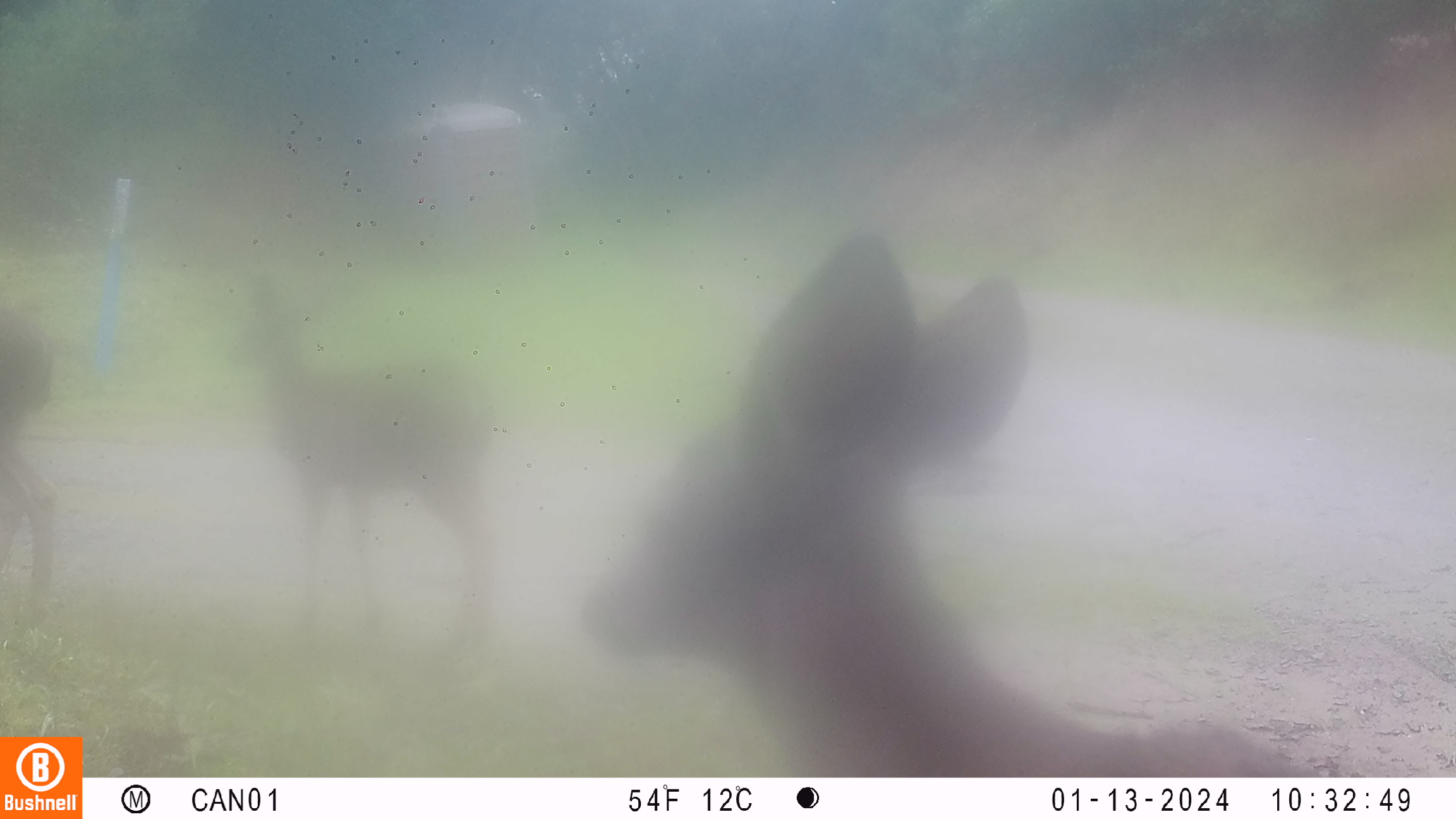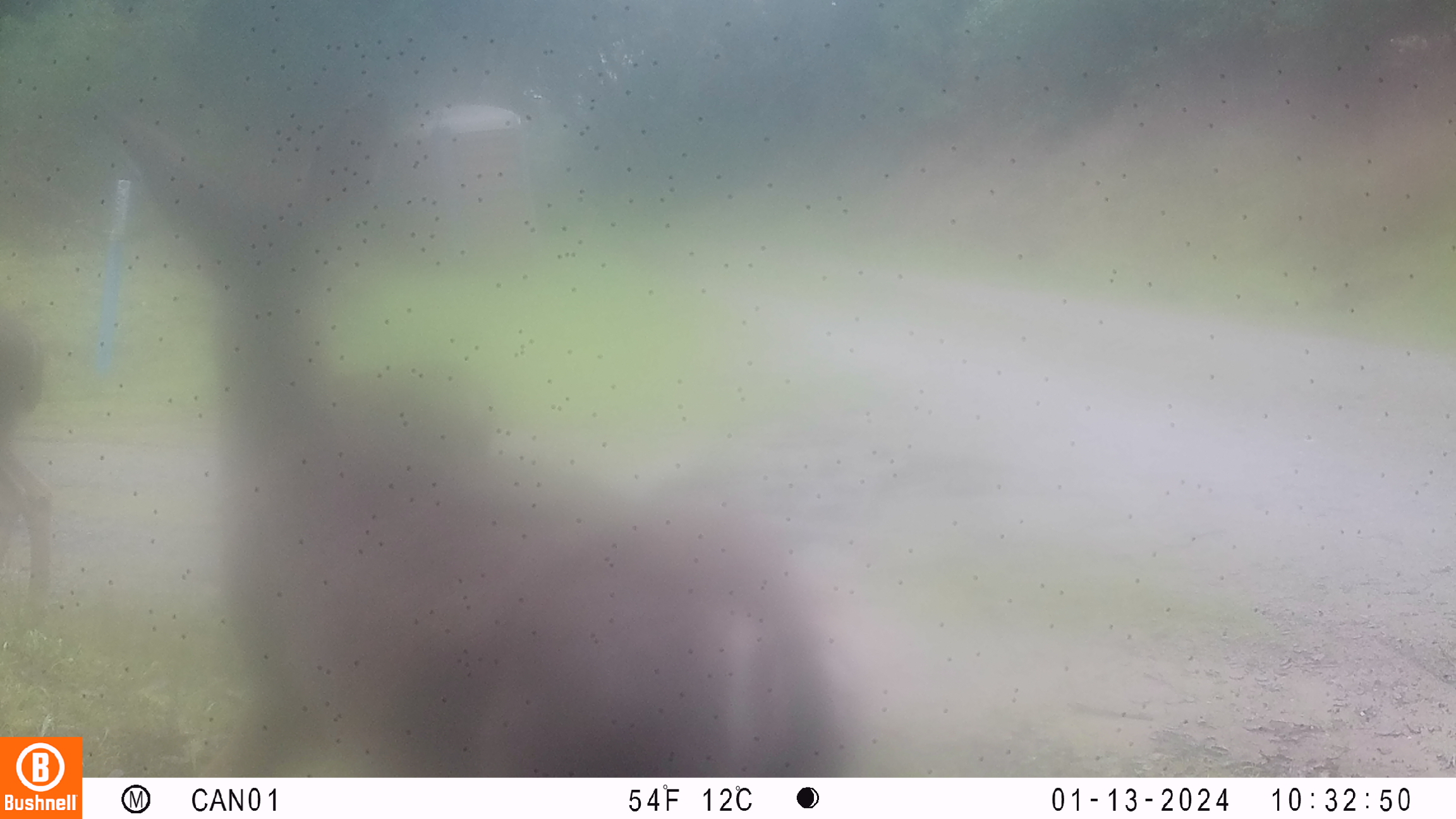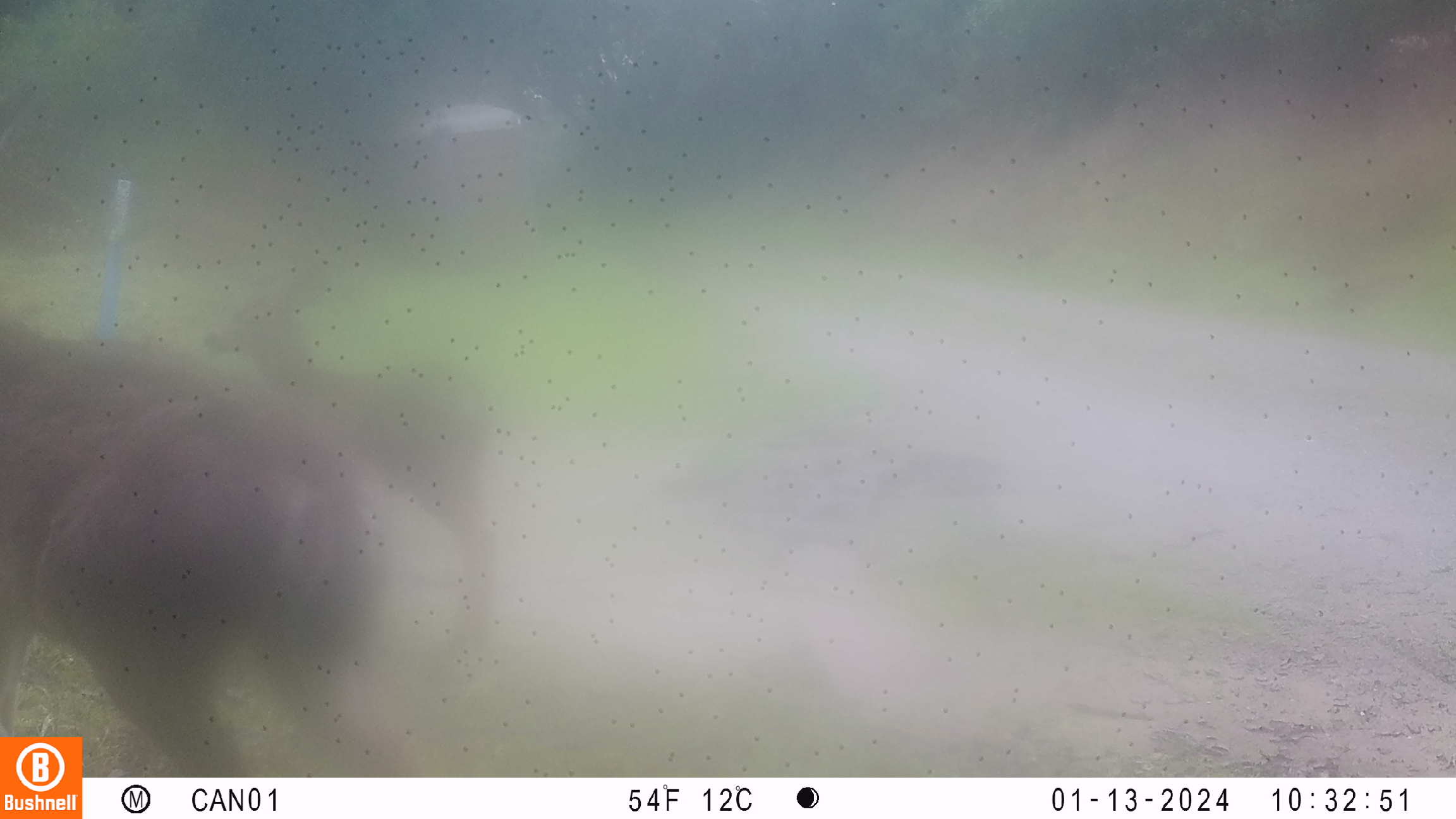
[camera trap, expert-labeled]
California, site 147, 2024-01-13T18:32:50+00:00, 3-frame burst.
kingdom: Animalia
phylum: Chordata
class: Mammalia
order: Artiodactyla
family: Cervidae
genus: Odocoileus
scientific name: Odocoileus hemionus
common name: mule deer